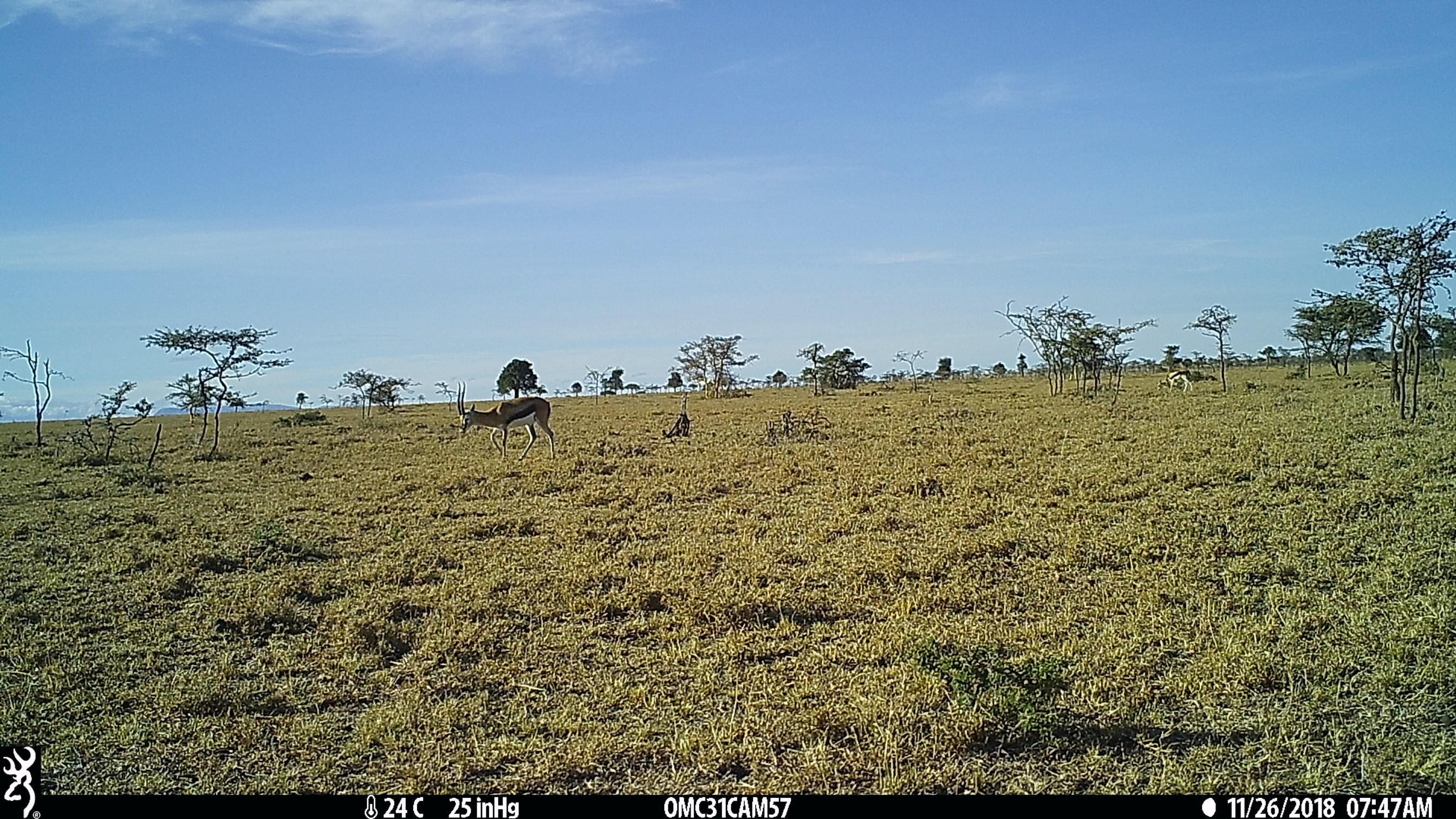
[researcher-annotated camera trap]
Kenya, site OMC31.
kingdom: Animalia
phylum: Chordata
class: Mammalia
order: Artiodactyla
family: Bovidae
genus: Eudorcas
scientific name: Eudorcas thomsonii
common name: thomon's gazelle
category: gazelle thomsons